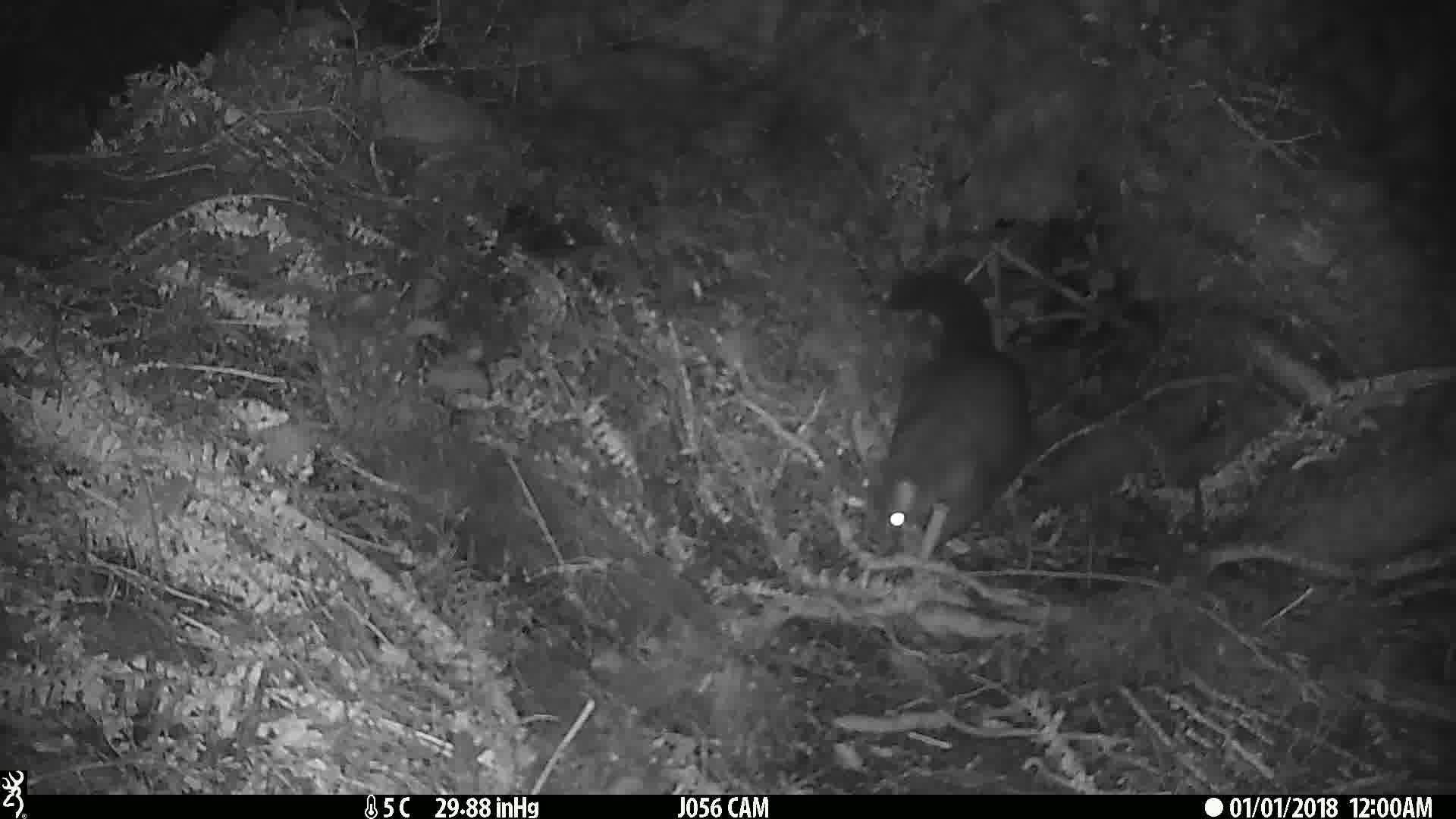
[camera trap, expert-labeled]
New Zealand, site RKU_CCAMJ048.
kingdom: Animalia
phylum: Chordata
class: Mammalia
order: Diprotodontia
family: Phalangeridae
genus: Trichosurus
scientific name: Trichosurus vulpecula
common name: common brushtail possum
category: possum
Possum (common brushtail possum) (Trichosurus vulpecula).